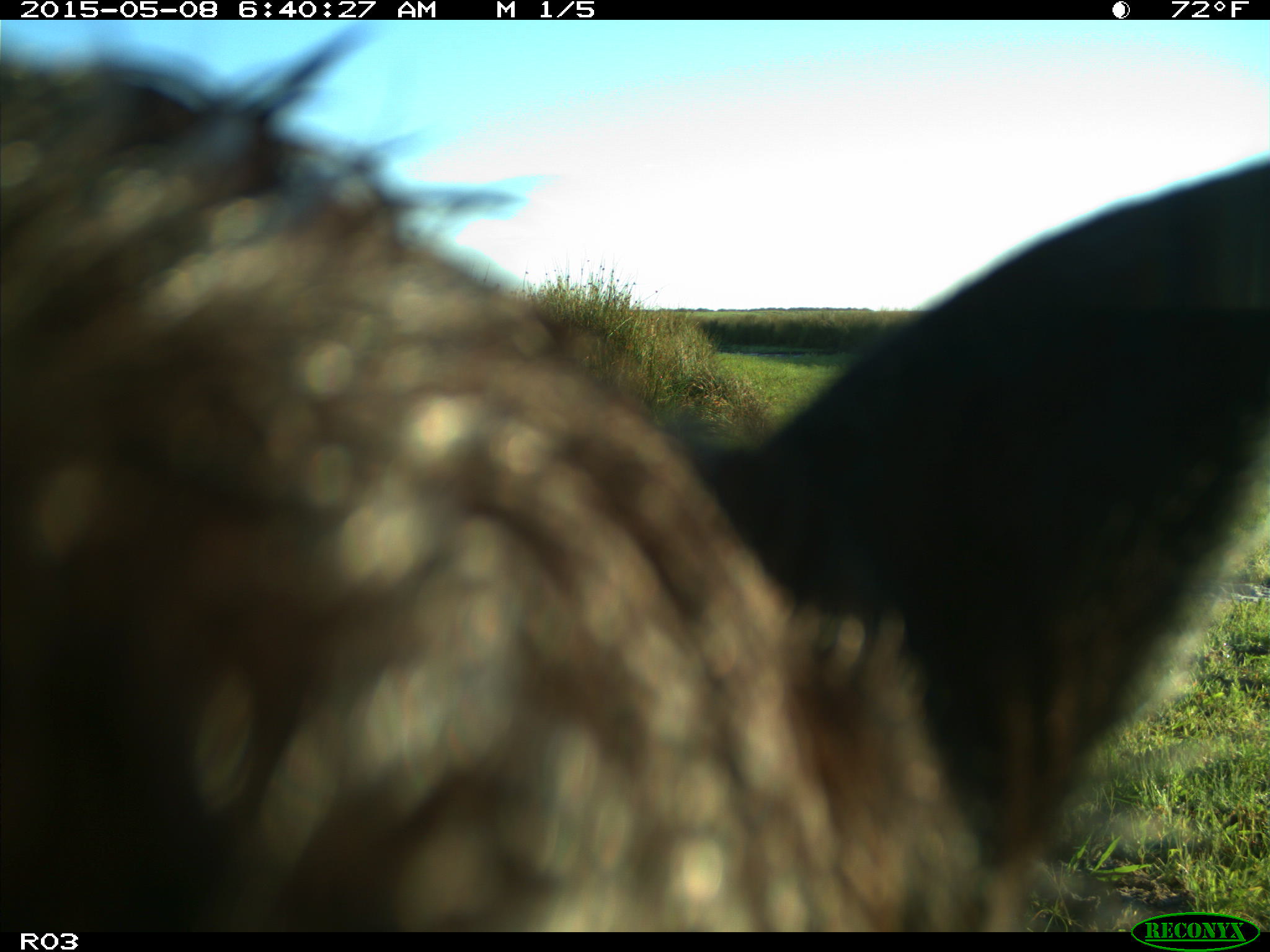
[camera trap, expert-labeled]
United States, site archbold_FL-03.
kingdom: Animalia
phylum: Chordata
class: Mammalia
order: Artiodactyla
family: Bovidae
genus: Bos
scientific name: Bos taurus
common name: domestic cow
Bos taurus (domestic cow).